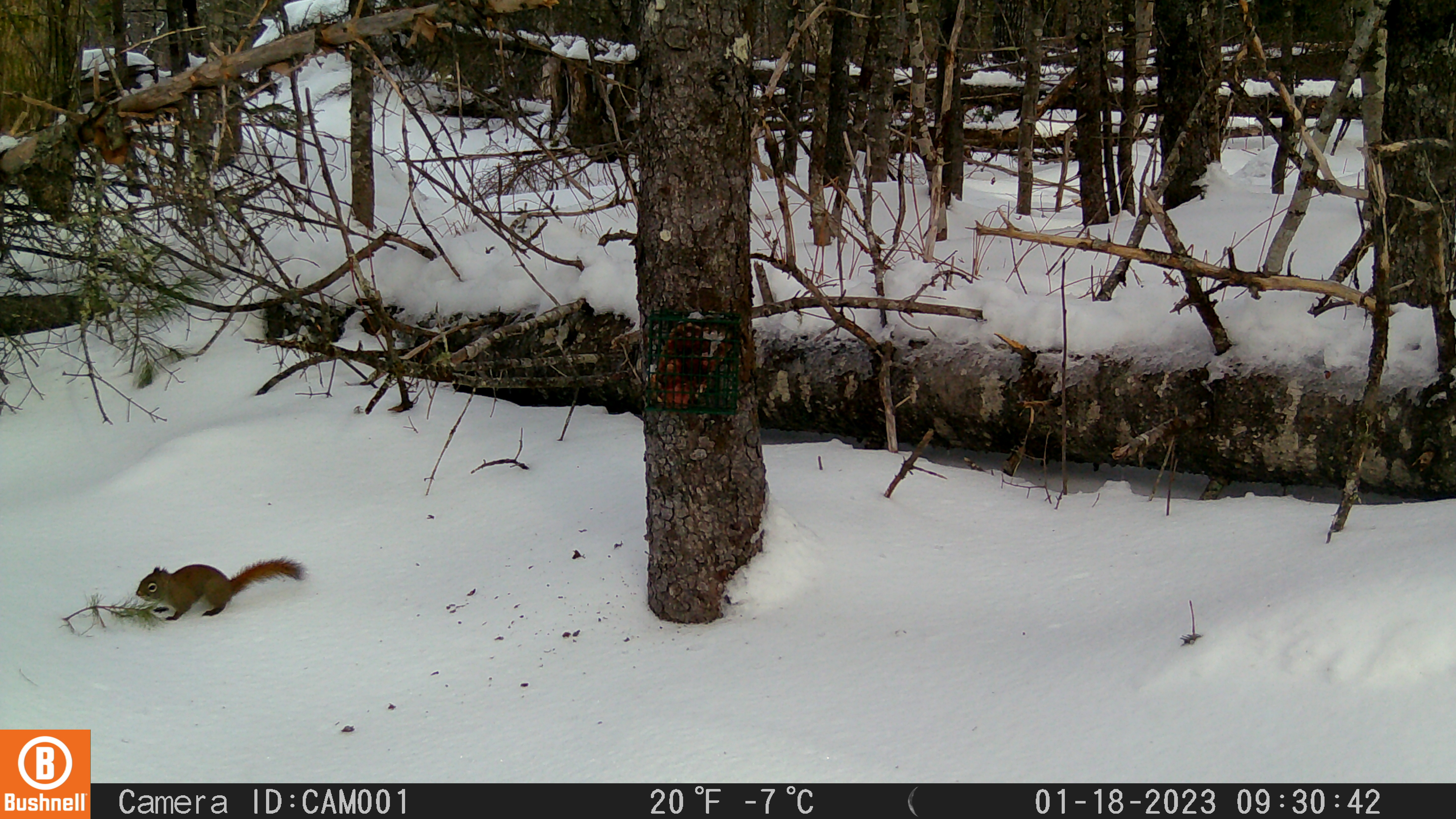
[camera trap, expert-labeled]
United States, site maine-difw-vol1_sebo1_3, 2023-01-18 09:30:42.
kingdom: Animalia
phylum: Chordata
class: Mammalia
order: Rodentia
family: Sciuridae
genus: Tamiasciurus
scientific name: Tamiasciurus hudsonicus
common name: red squirrel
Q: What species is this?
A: Red squirrel (Tamiasciurus hudsonicus).